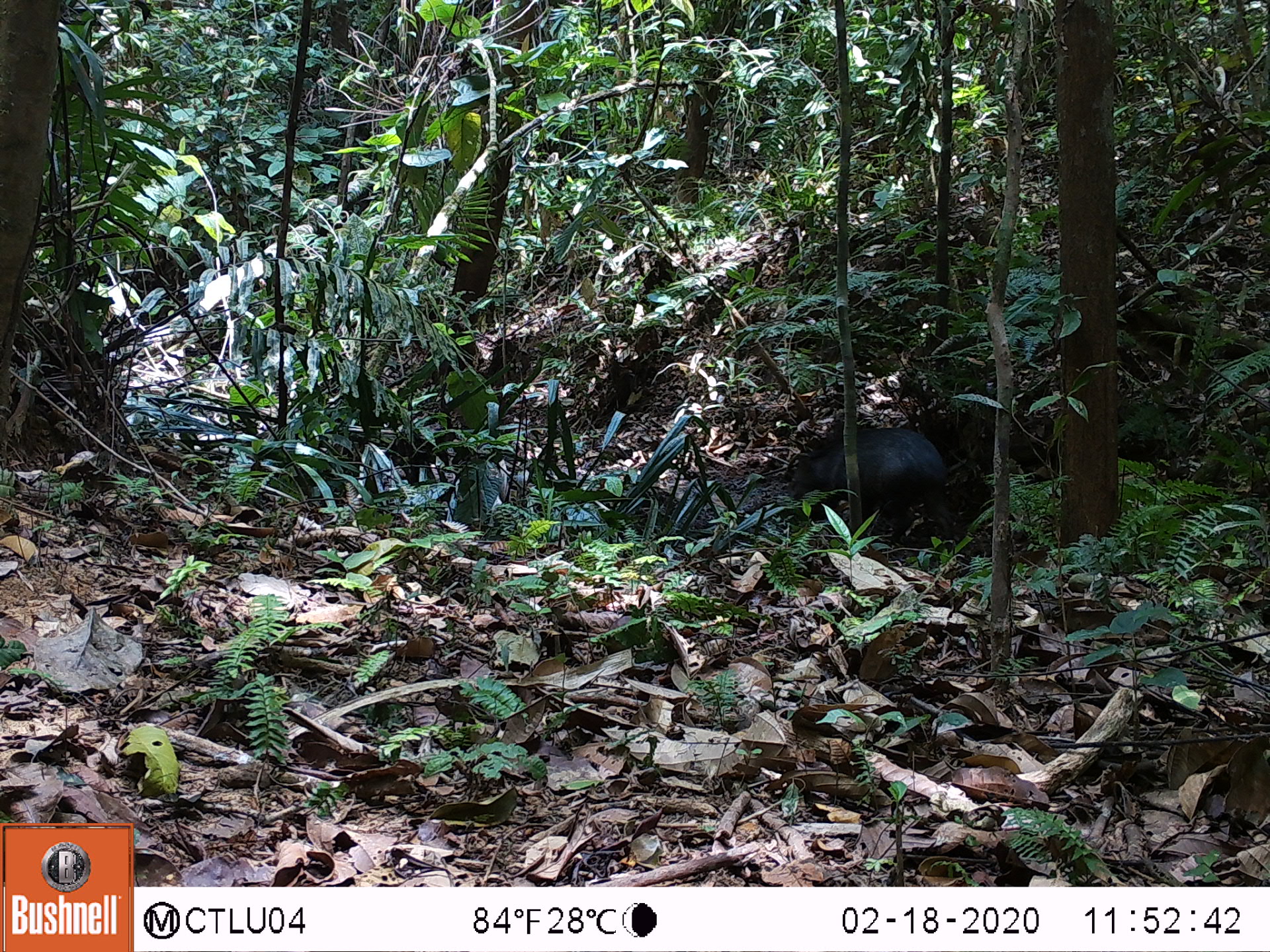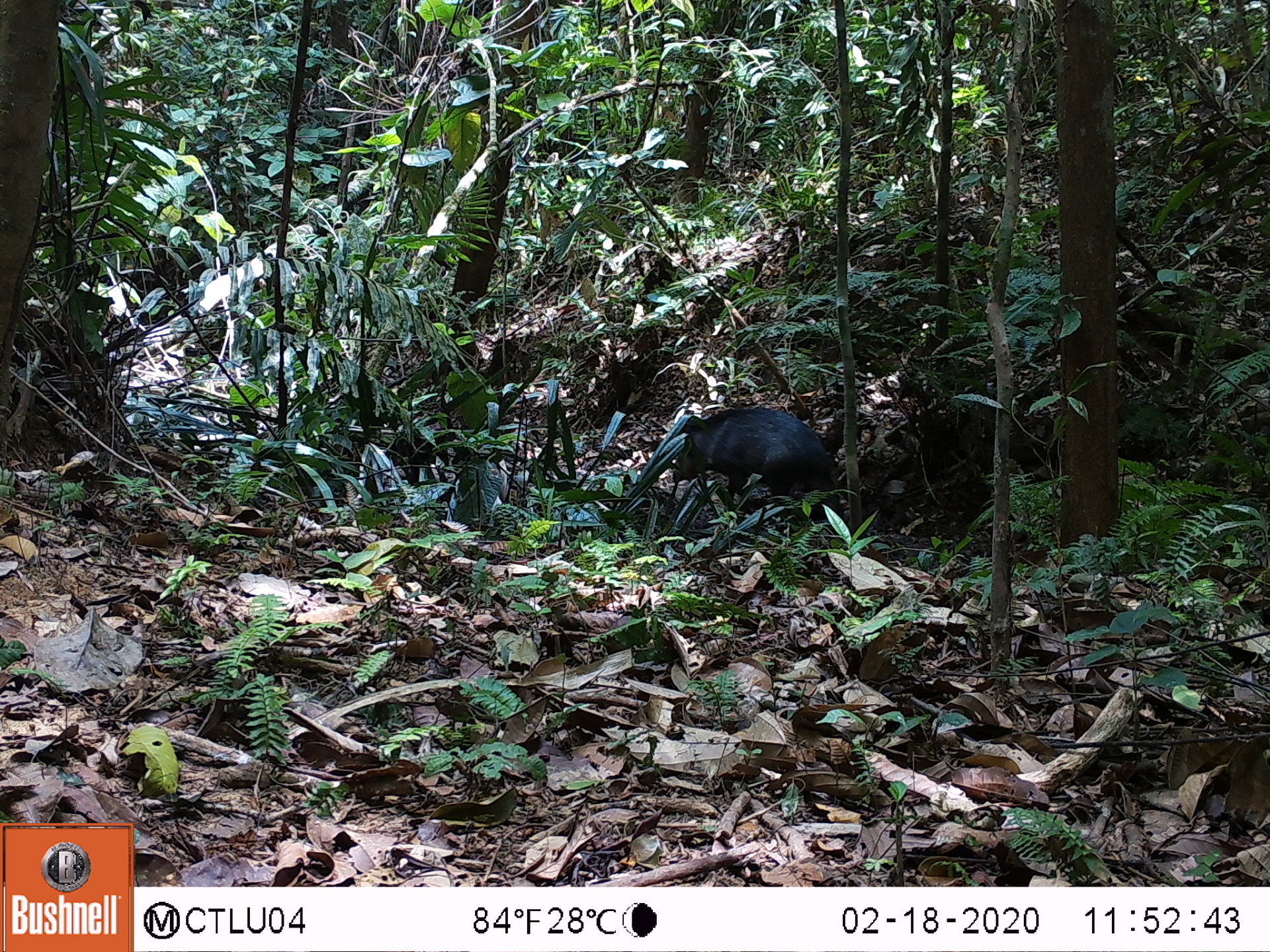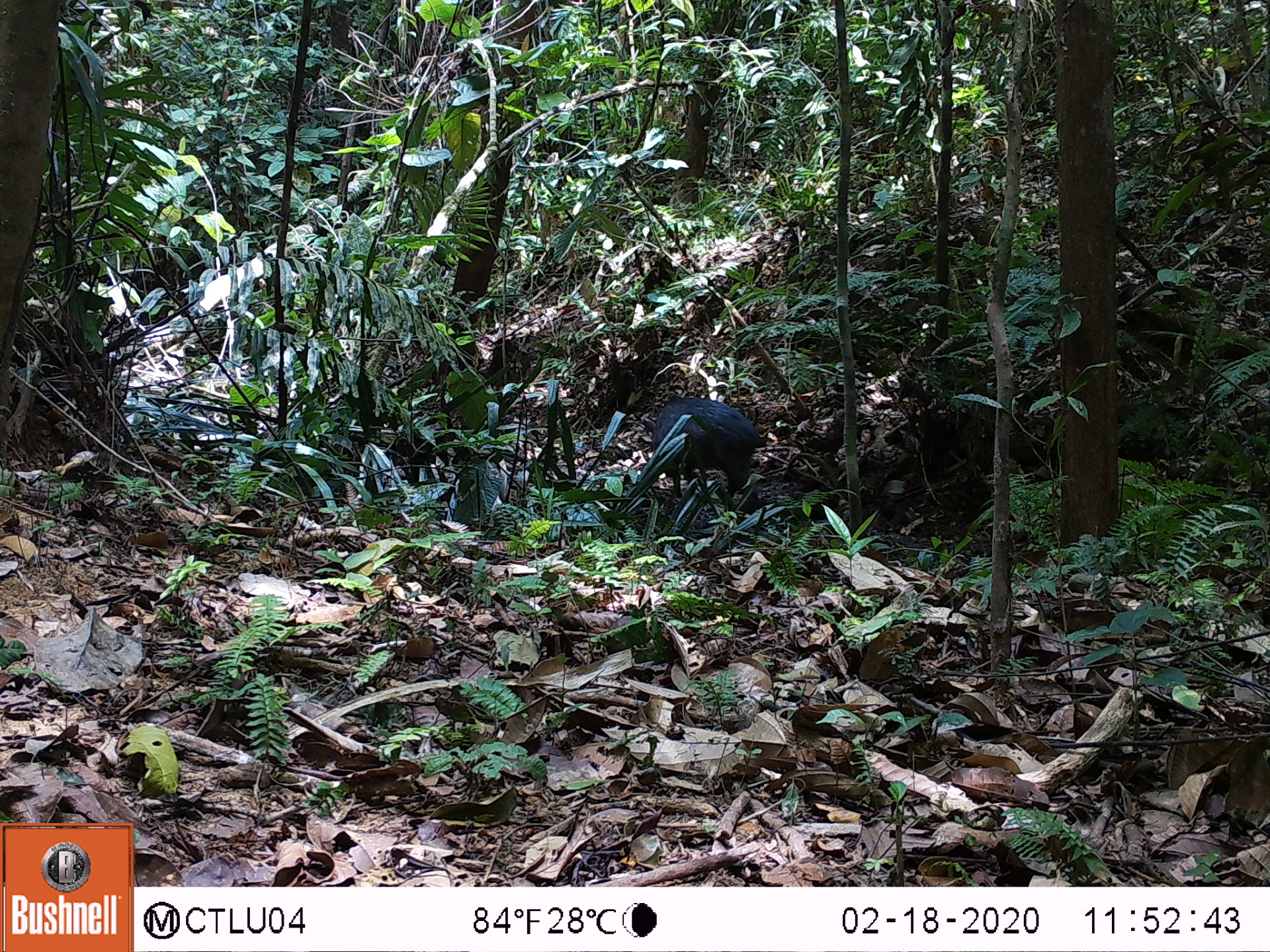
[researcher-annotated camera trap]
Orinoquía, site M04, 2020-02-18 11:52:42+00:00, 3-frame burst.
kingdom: Animalia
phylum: Chordata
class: Mammalia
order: Artiodactyla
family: Tayassuidae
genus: Pecari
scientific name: Pecari tajacu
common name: collared peccary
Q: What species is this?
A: Collared peccary (Pecari tajacu).